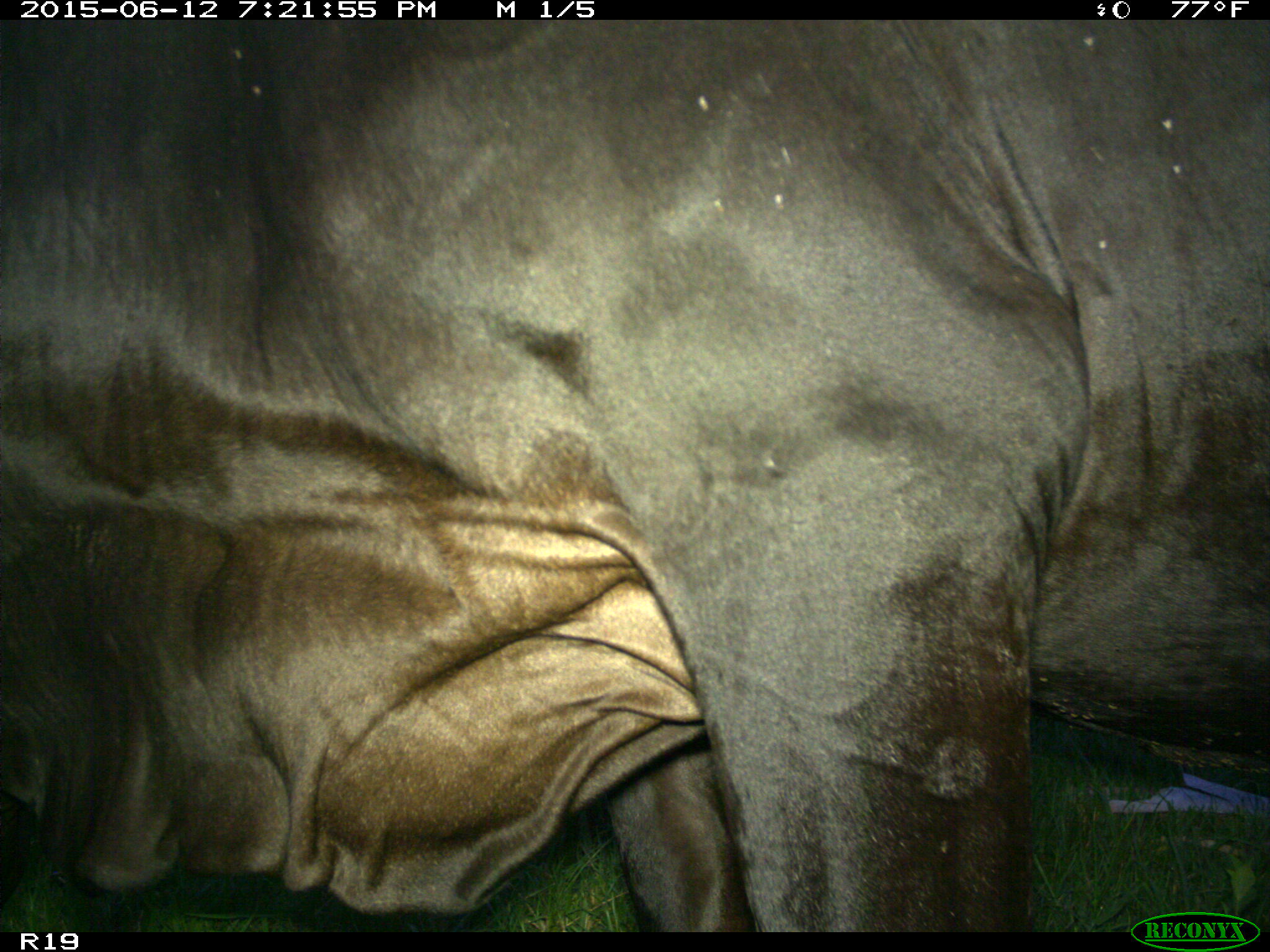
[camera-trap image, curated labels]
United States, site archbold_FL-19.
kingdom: Animalia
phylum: Chordata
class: Mammalia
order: Artiodactyla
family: Bovidae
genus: Bos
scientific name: Bos taurus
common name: domestic cow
Bos taurus (domestic cow).